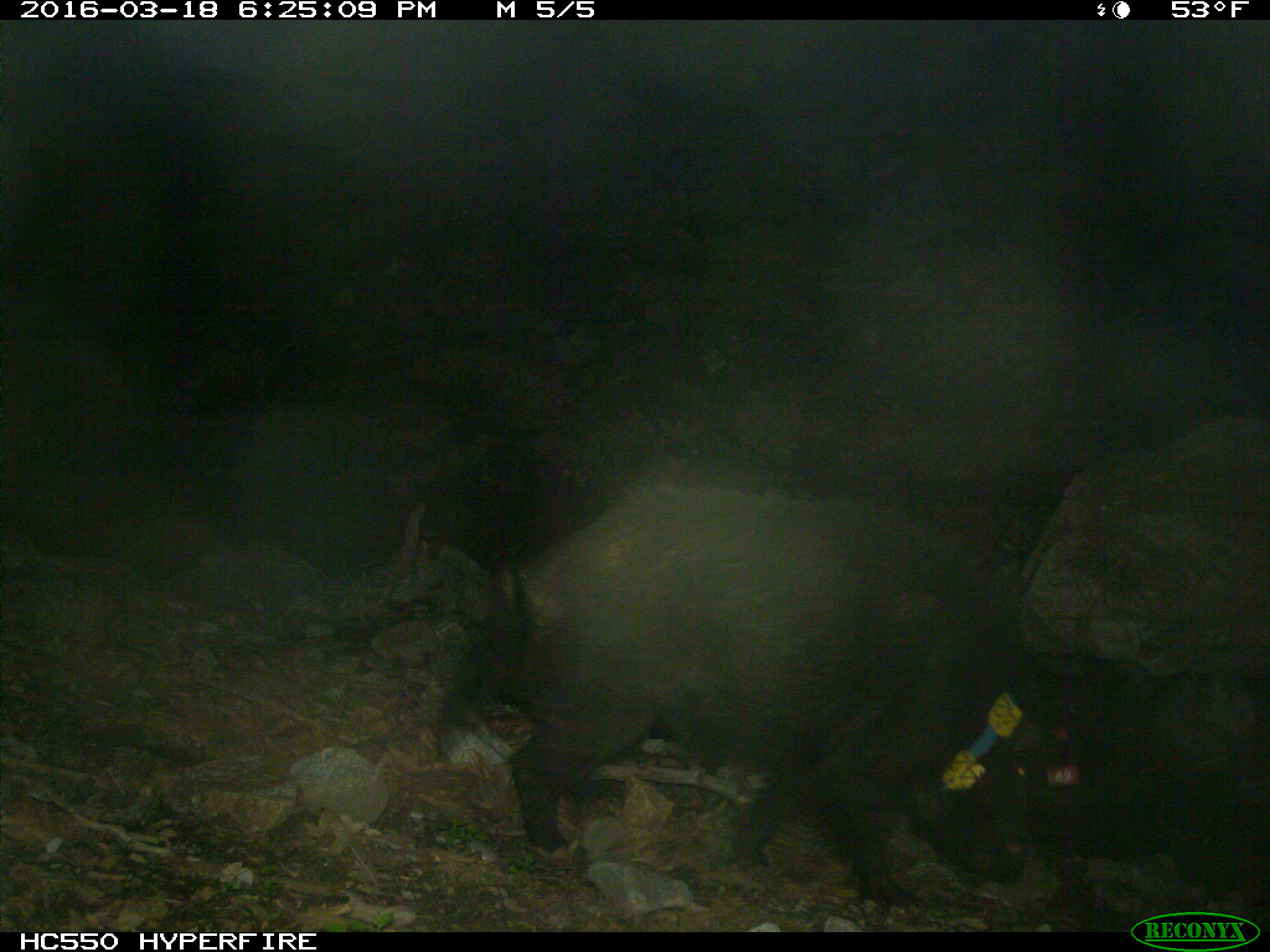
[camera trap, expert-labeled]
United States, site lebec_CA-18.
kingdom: Animalia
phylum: Chordata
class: Mammalia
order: Artiodactyla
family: Suidae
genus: Sus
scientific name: Sus scrofa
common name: wild boar